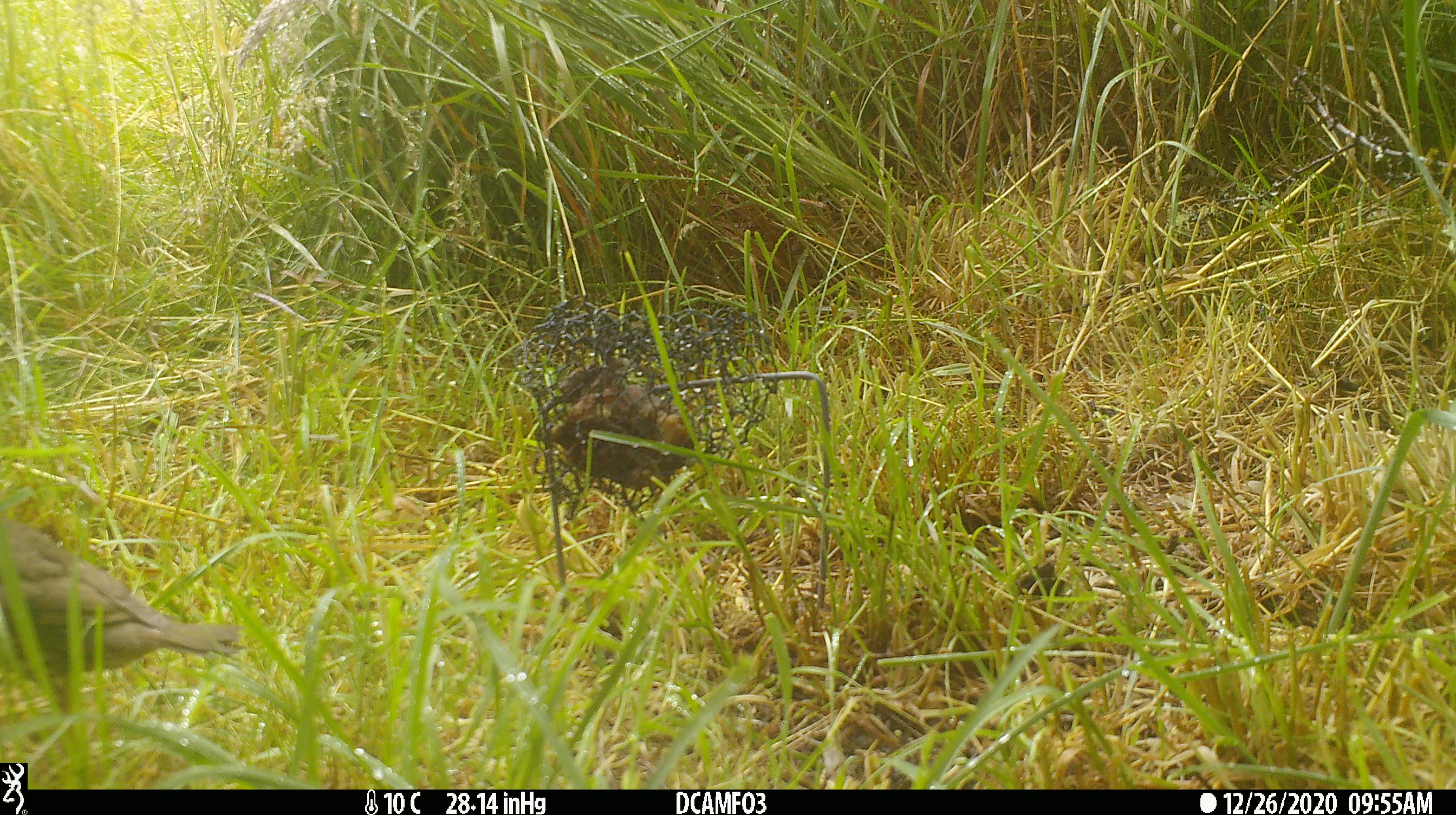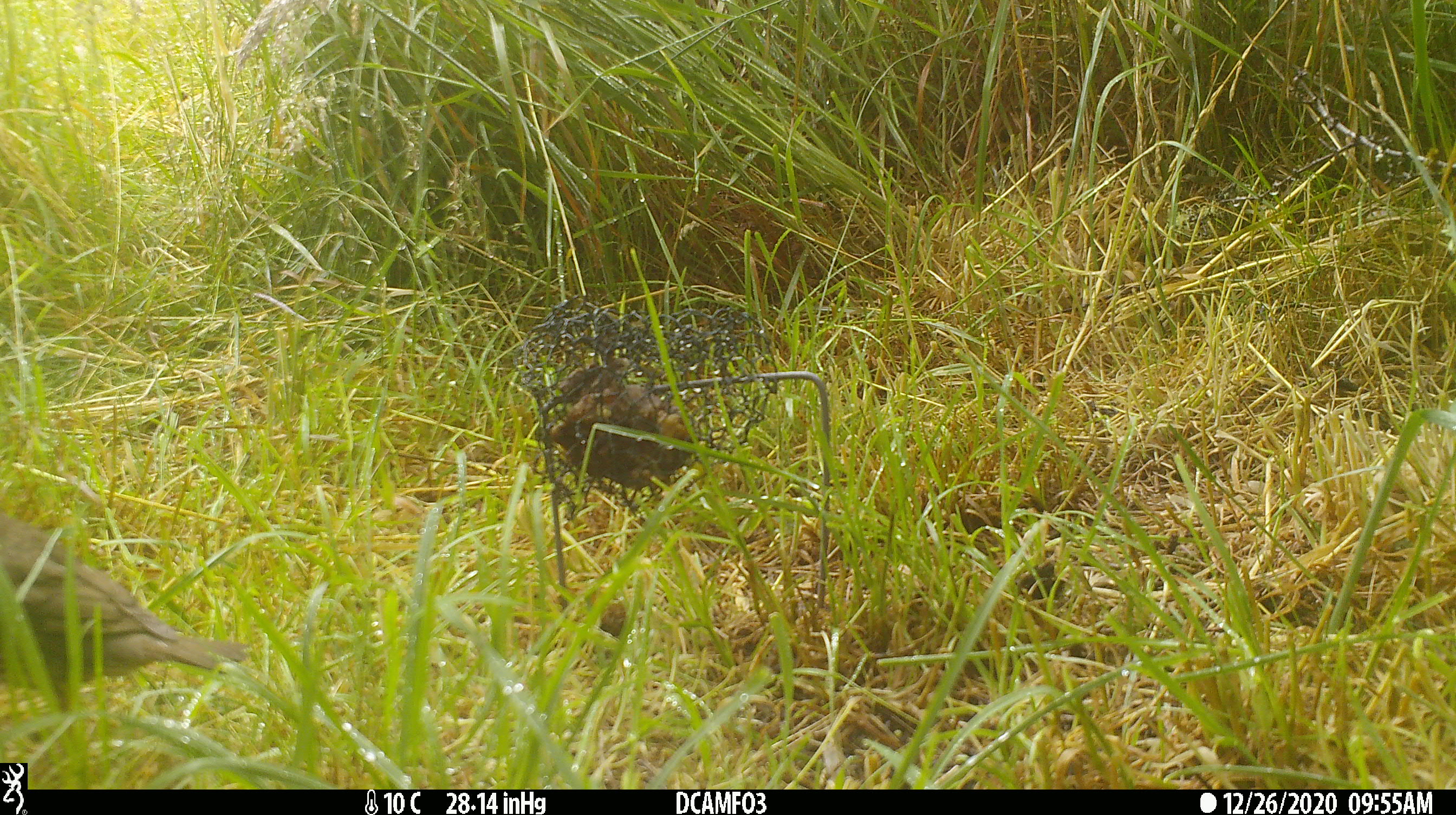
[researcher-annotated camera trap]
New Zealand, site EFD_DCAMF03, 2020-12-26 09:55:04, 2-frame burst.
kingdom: Animalia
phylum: Chordata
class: Aves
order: Passeriformes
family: Turdidae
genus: Turdus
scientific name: Turdus philomelos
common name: song thrush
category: thrush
Thrush (song thrush) (Turdus philomelos).